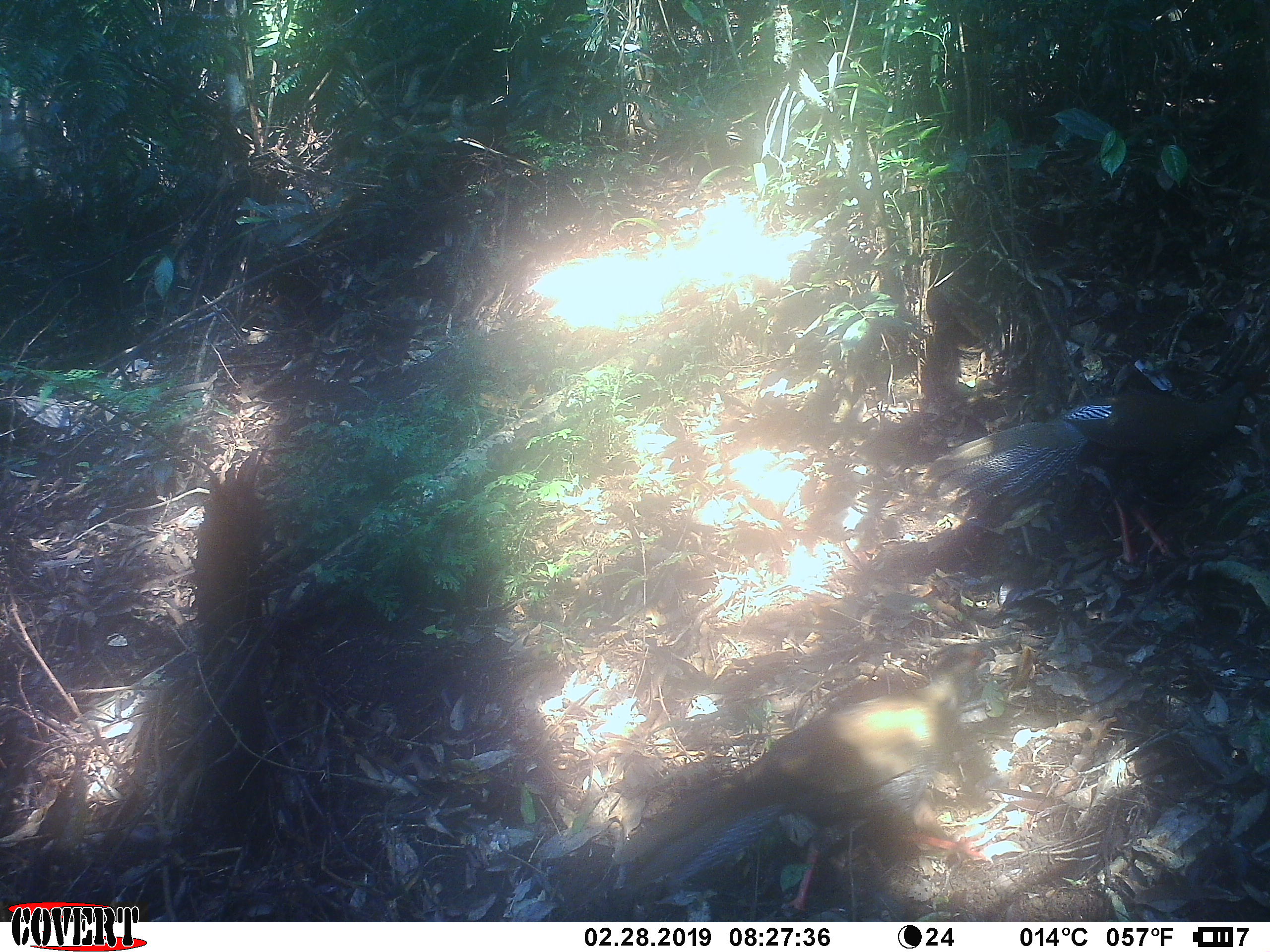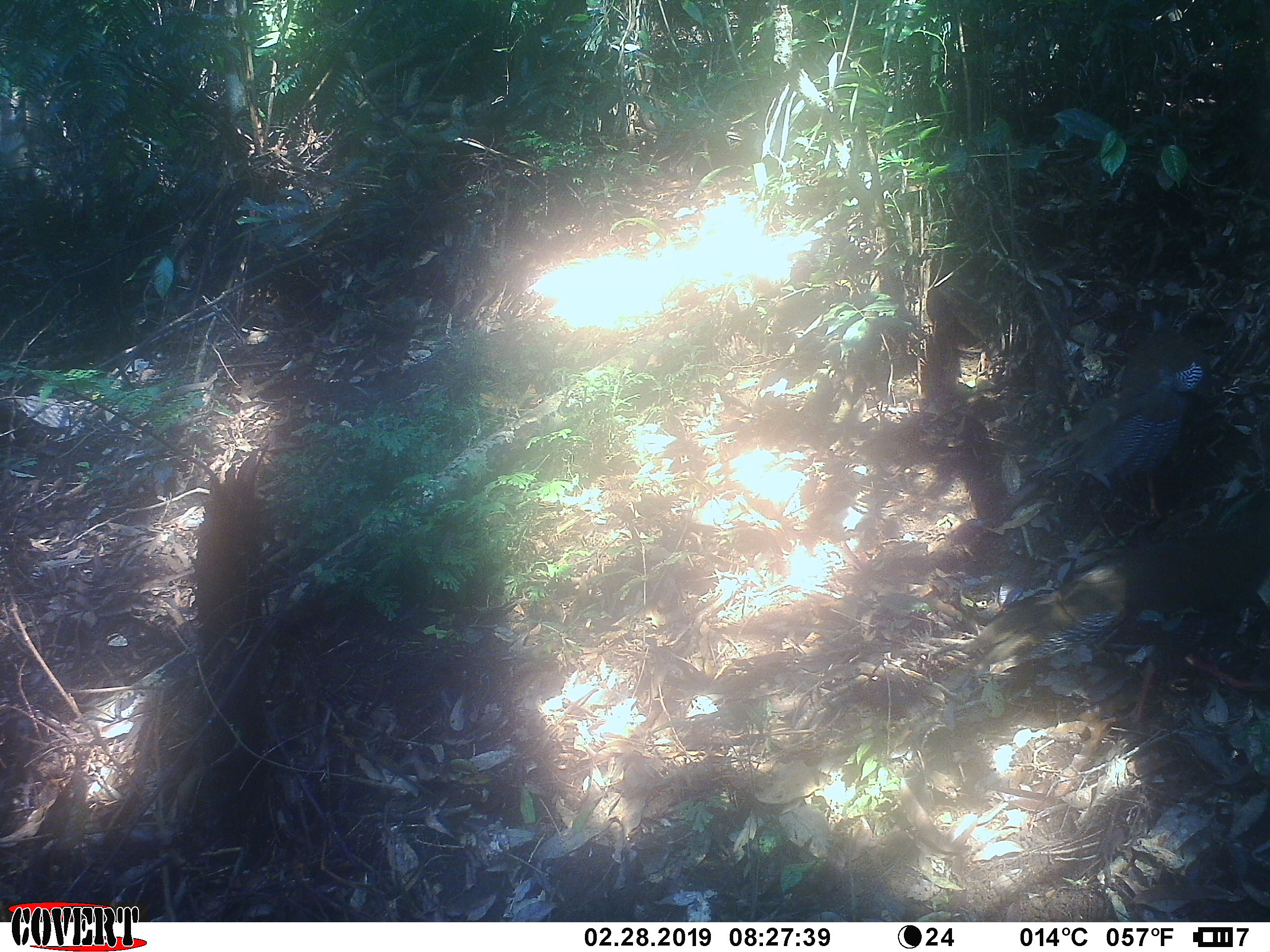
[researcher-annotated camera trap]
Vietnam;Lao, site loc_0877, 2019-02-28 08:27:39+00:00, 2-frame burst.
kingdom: Animalia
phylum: Chordata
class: Aves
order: Galliformes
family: Phasianidae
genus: Lophura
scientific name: Lophura nycthemera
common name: silver pheasant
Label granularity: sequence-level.